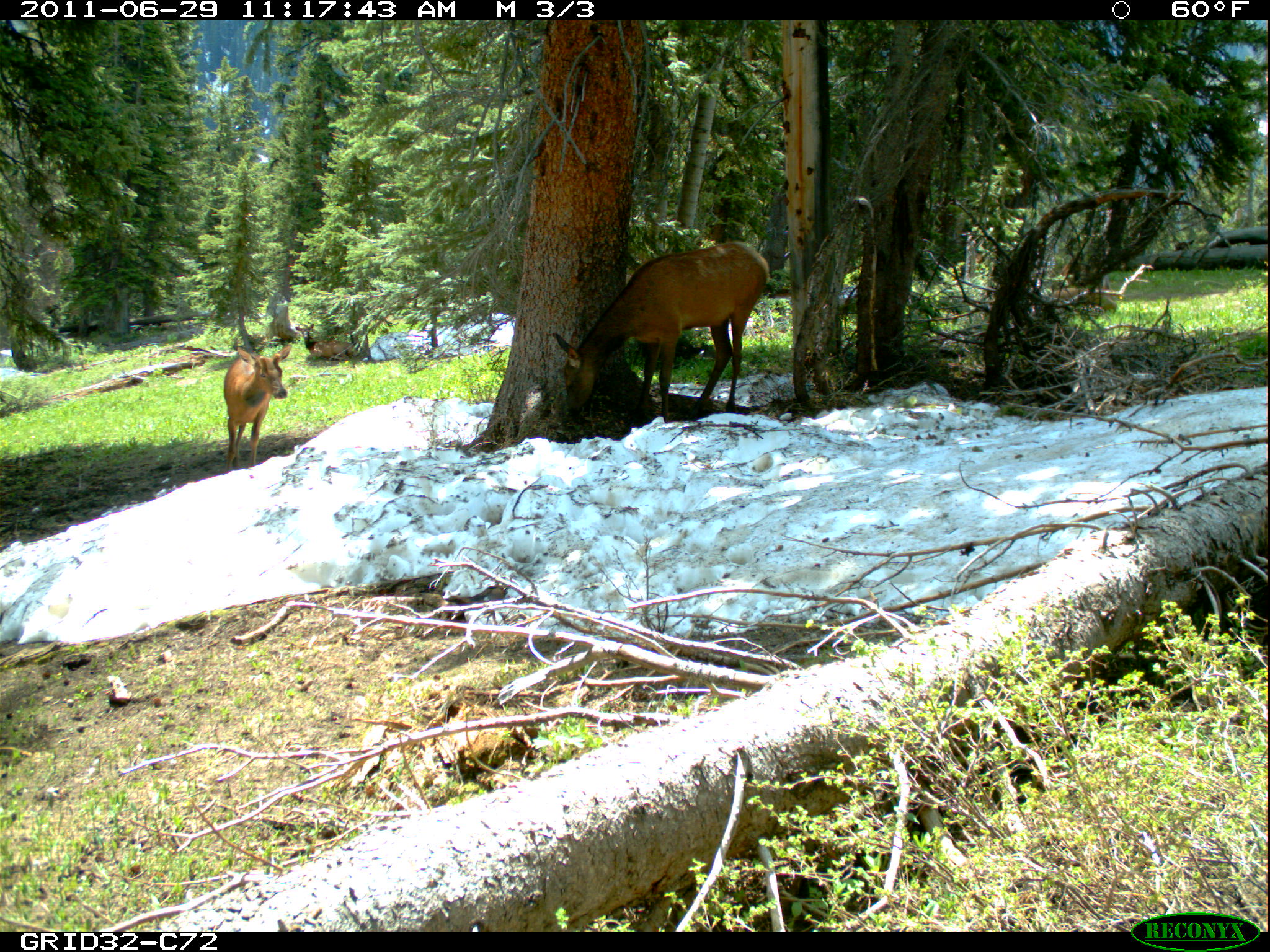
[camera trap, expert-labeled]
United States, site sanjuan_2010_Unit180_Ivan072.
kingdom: Animalia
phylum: Chordata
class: Mammalia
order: Artiodactyla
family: Cervidae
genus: Cervus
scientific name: Cervus elaphus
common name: red deer